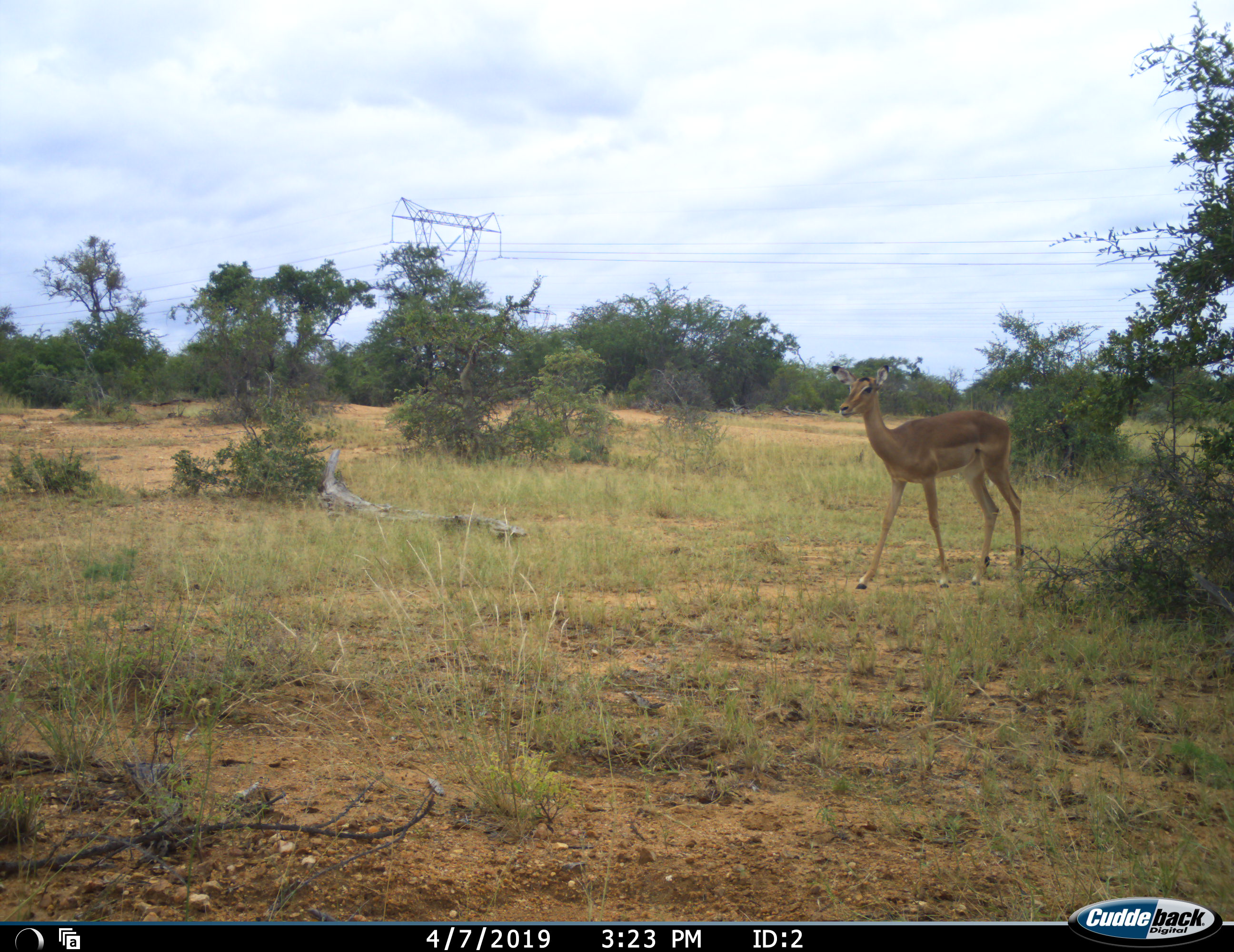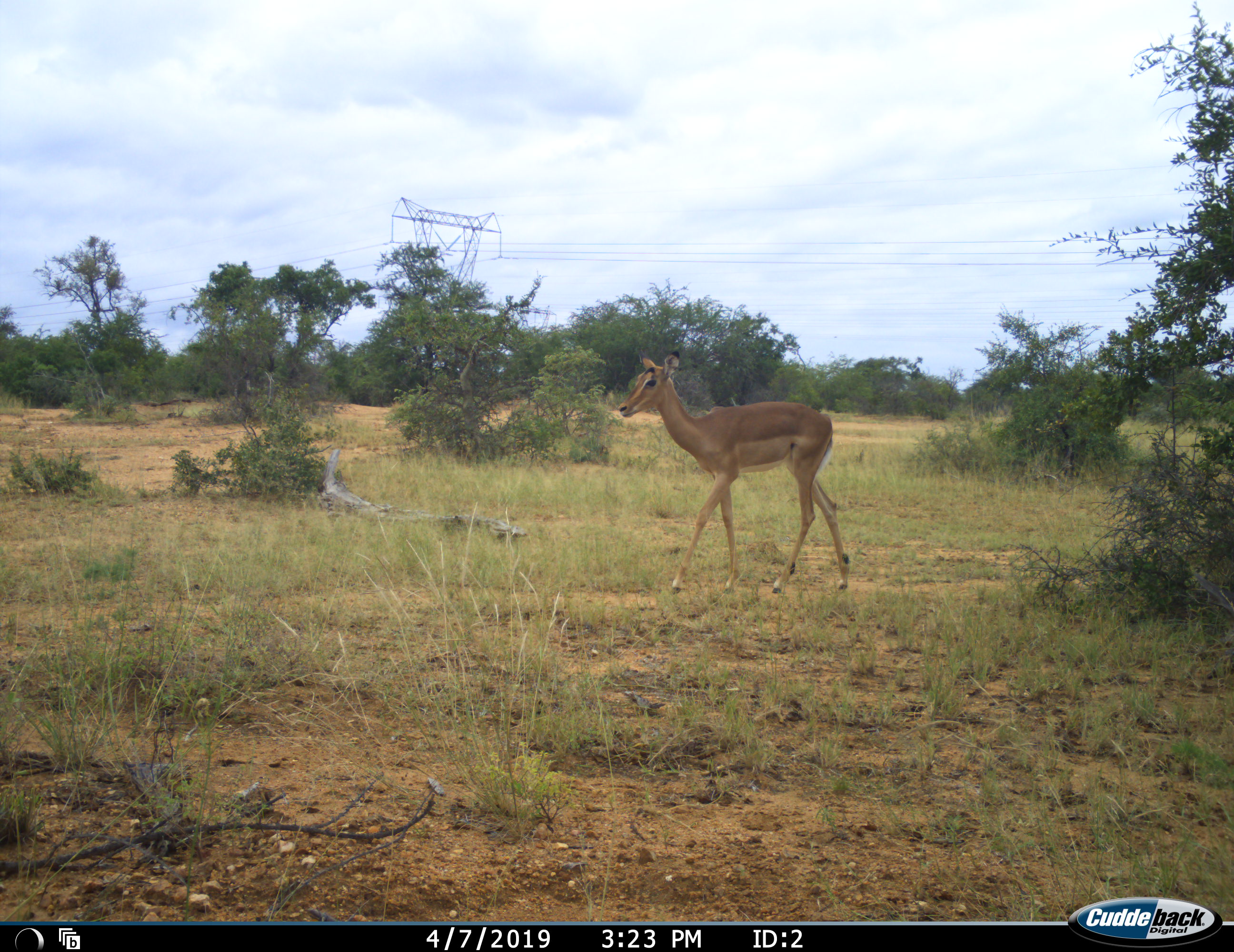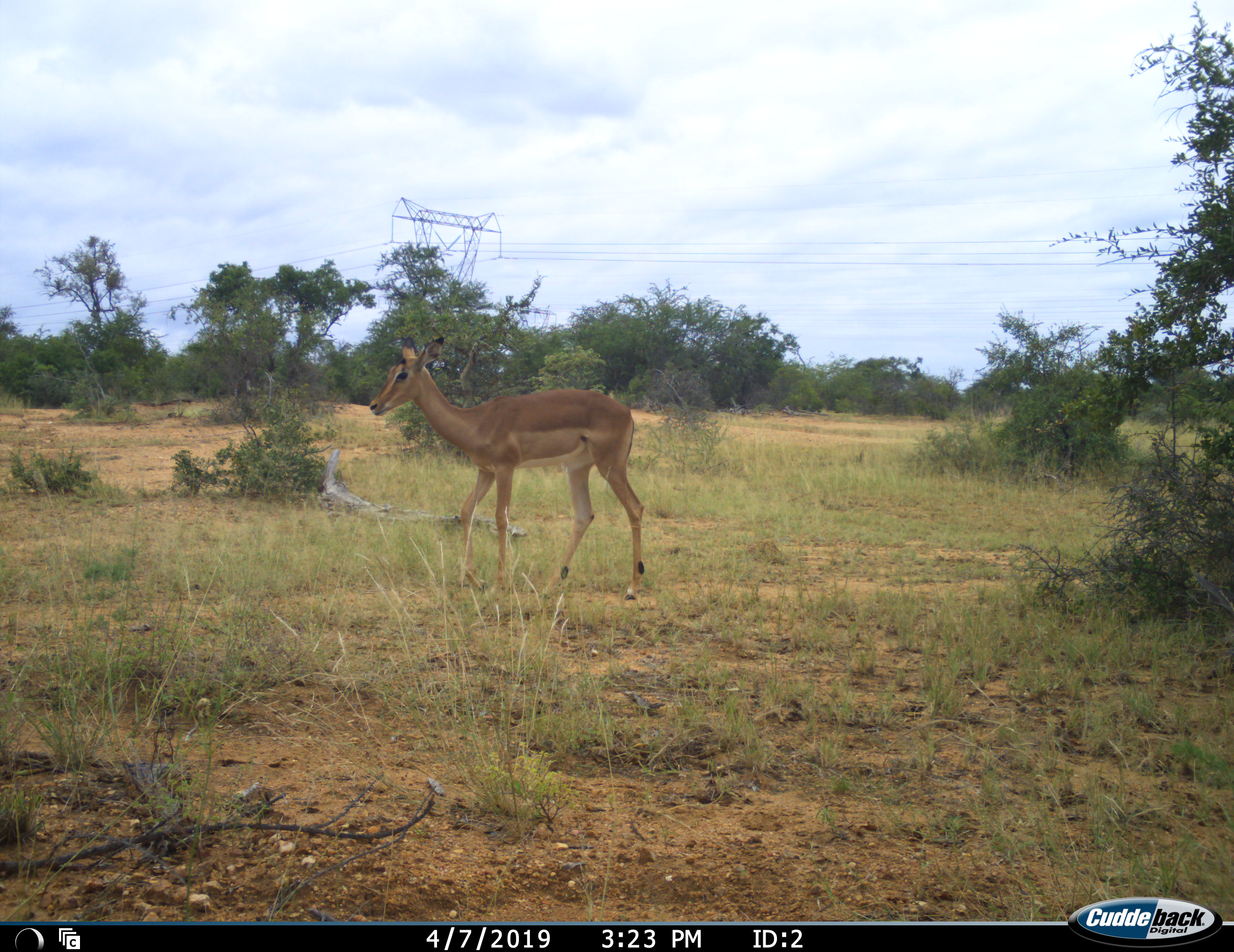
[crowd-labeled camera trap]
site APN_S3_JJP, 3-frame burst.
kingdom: Animalia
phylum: Chordata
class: Mammalia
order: Artiodactyla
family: Bovidae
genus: Aepyceros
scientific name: Aepyceros melampus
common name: impala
Impala (Aepyceros melampus), count 1. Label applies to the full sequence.